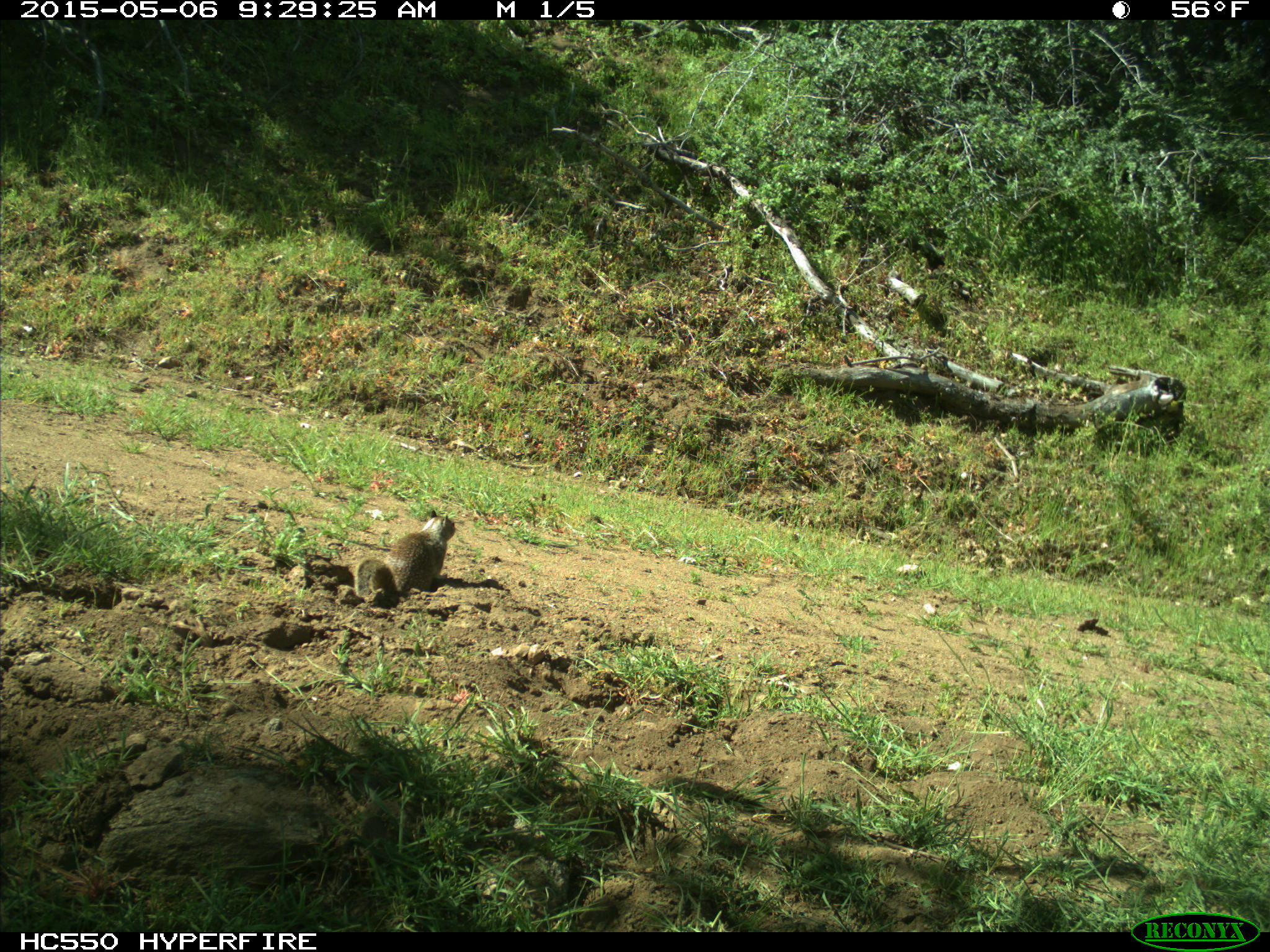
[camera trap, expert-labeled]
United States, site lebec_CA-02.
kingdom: Animalia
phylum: Chordata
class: Mammalia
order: Rodentia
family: Sciuridae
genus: Otospermophilus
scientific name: Otospermophilus beecheyi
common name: california ground squirrel